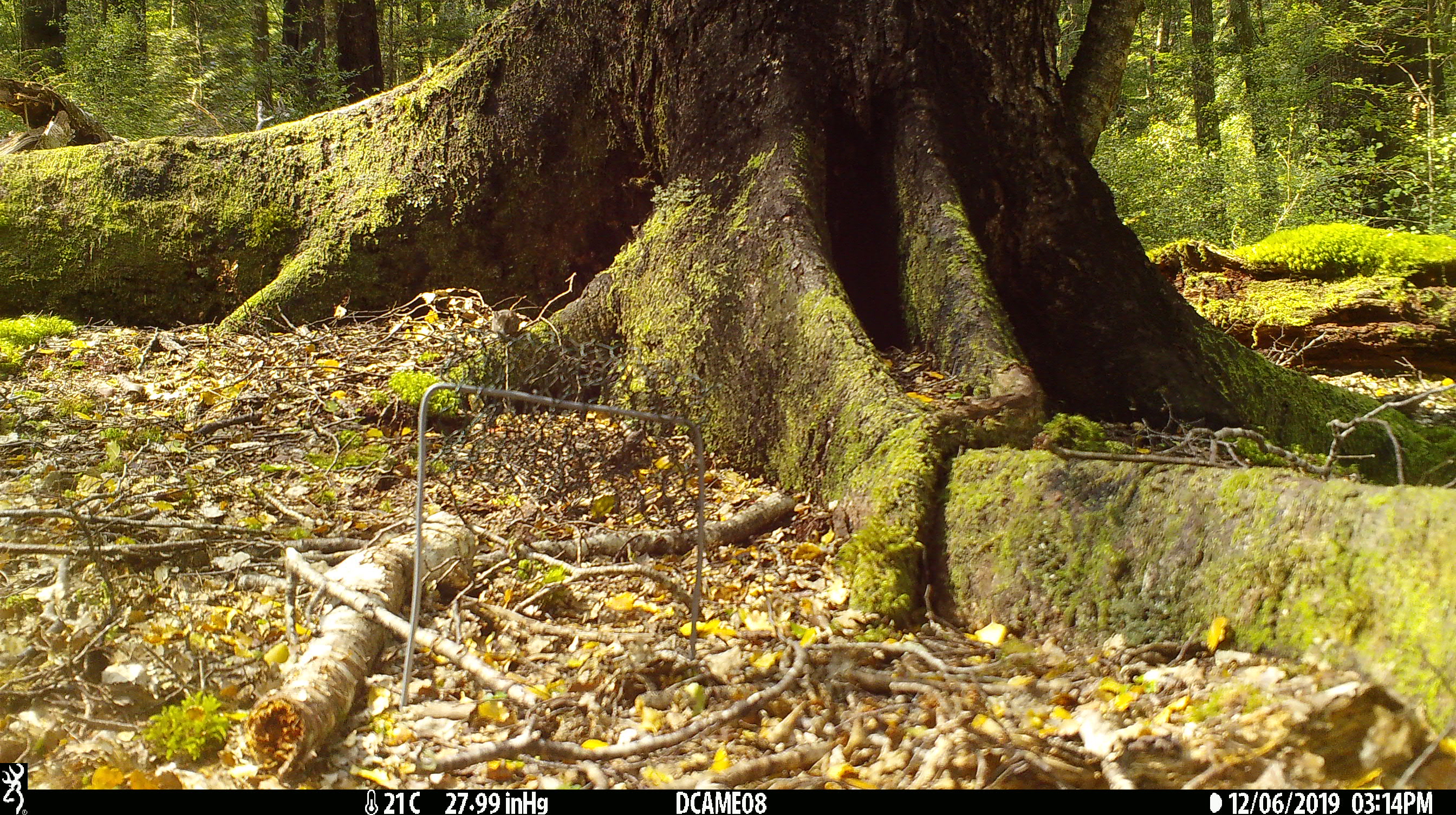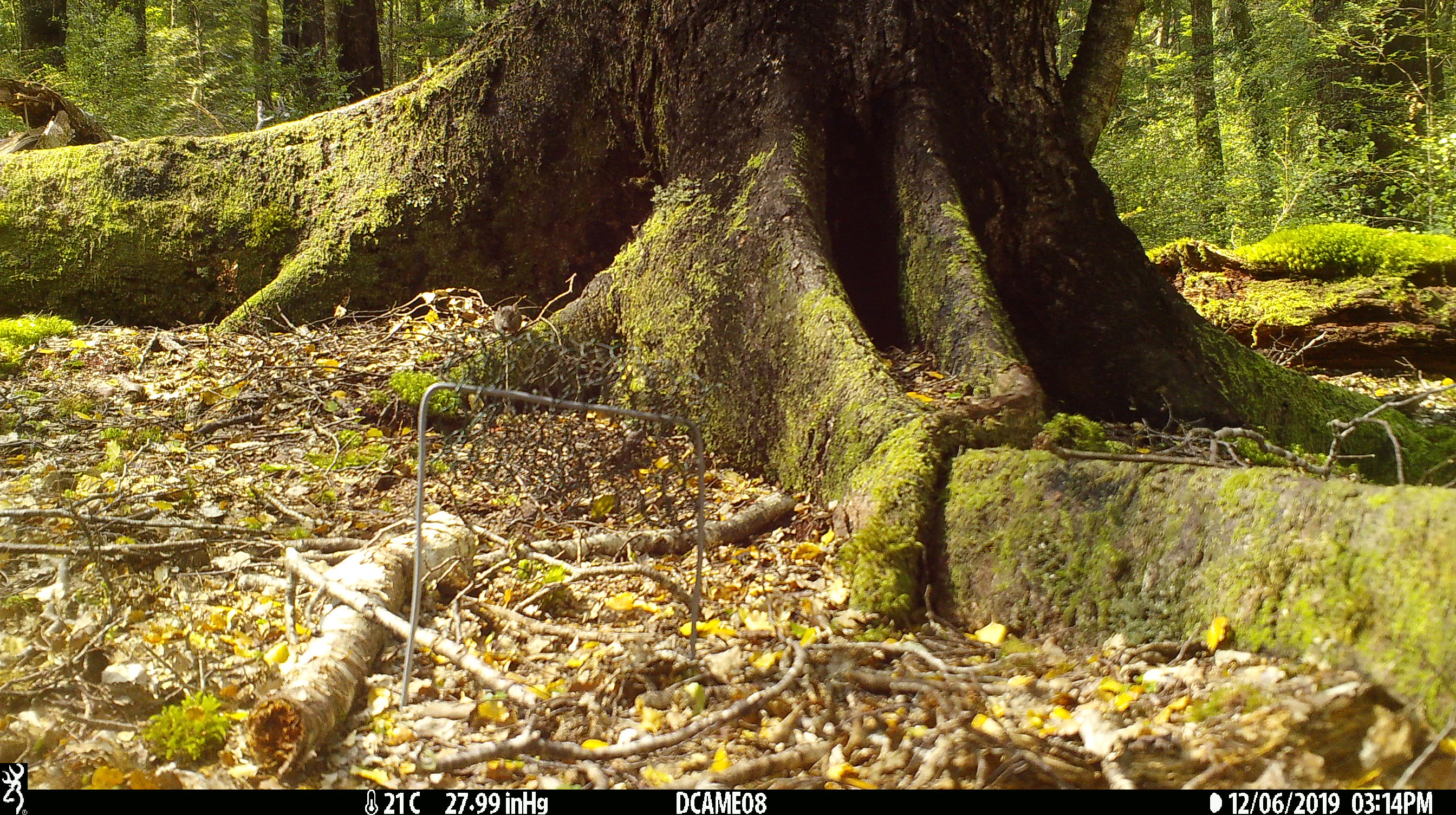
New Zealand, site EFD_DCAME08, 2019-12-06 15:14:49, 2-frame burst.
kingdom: Animalia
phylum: Chordata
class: Mammalia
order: Rodentia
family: Muridae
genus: Mus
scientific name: Mus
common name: mouse